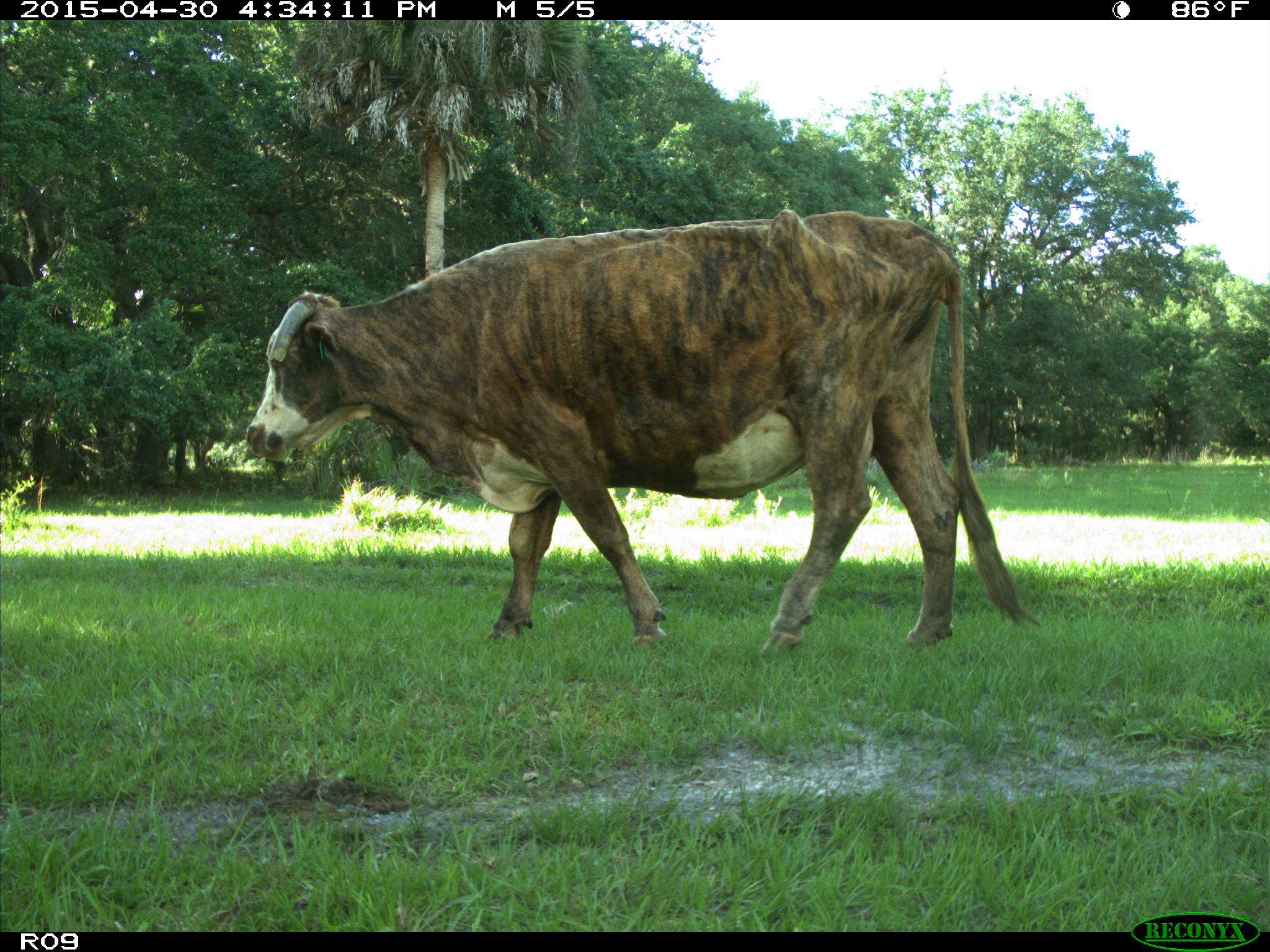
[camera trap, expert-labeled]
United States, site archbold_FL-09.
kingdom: Animalia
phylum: Chordata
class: Mammalia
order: Artiodactyla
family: Bovidae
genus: Bos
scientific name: Bos taurus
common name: domestic cow